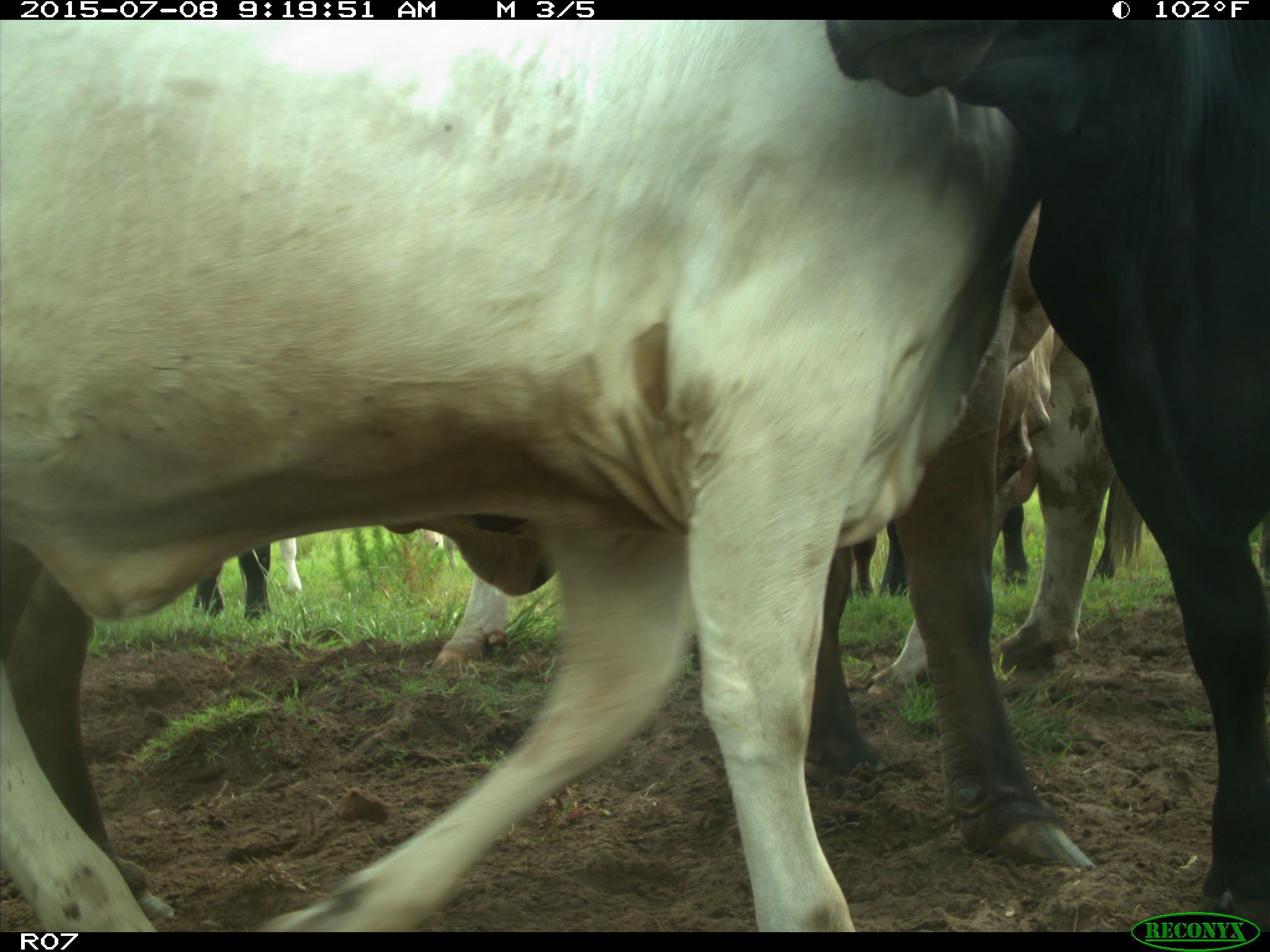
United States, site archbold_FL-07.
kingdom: Animalia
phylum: Chordata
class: Mammalia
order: Artiodactyla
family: Bovidae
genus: Bos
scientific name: Bos taurus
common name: domestic cow